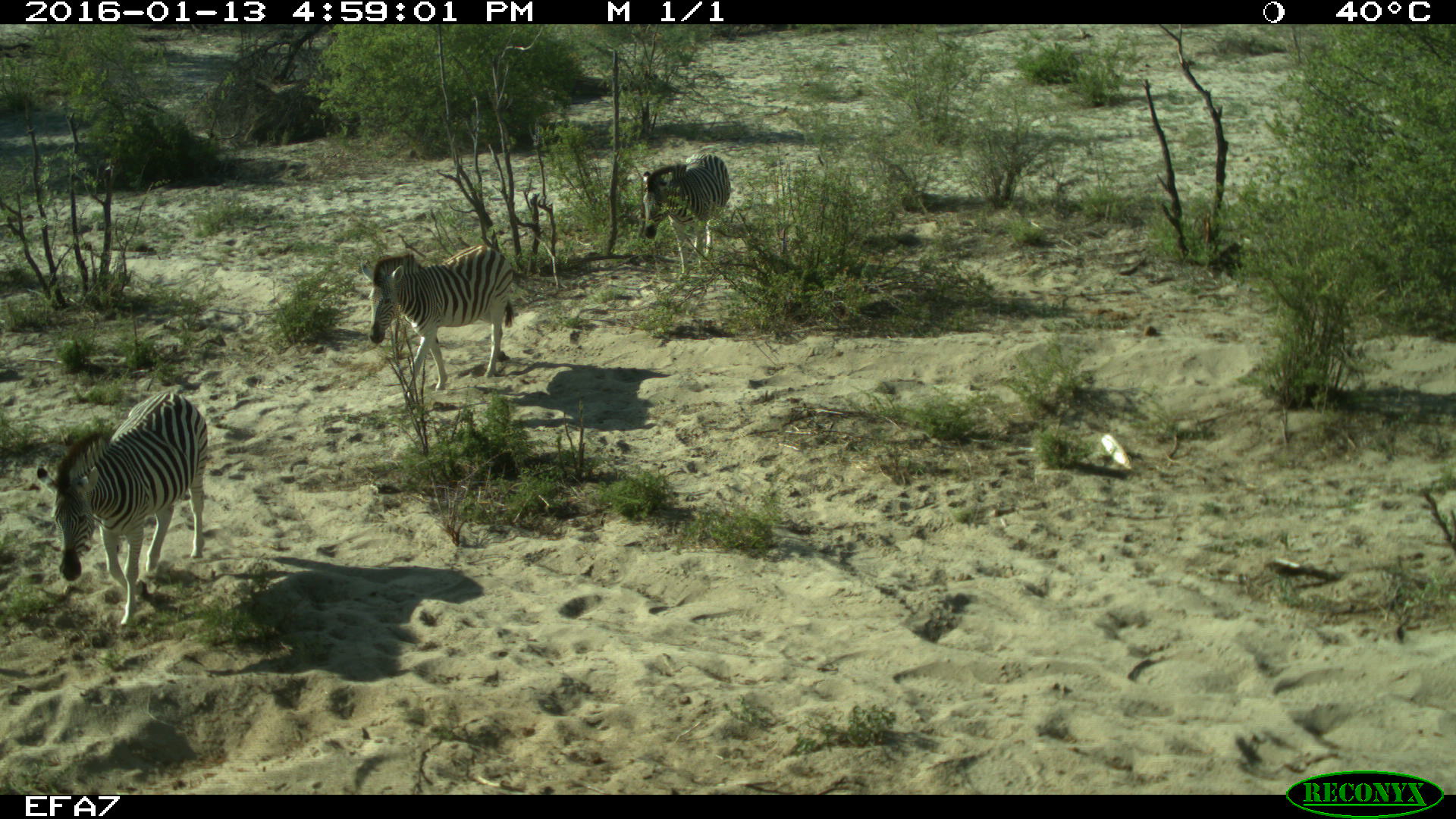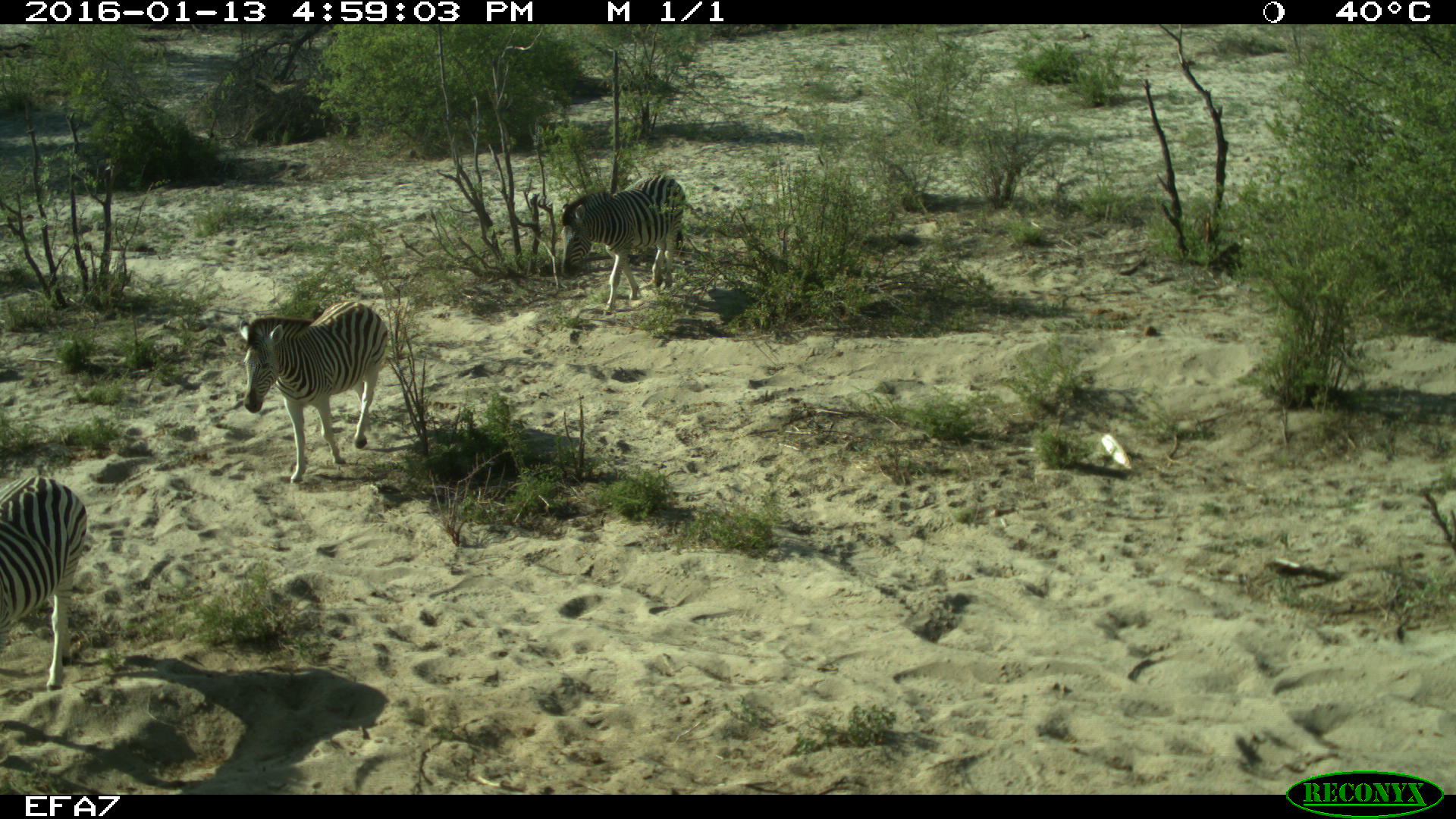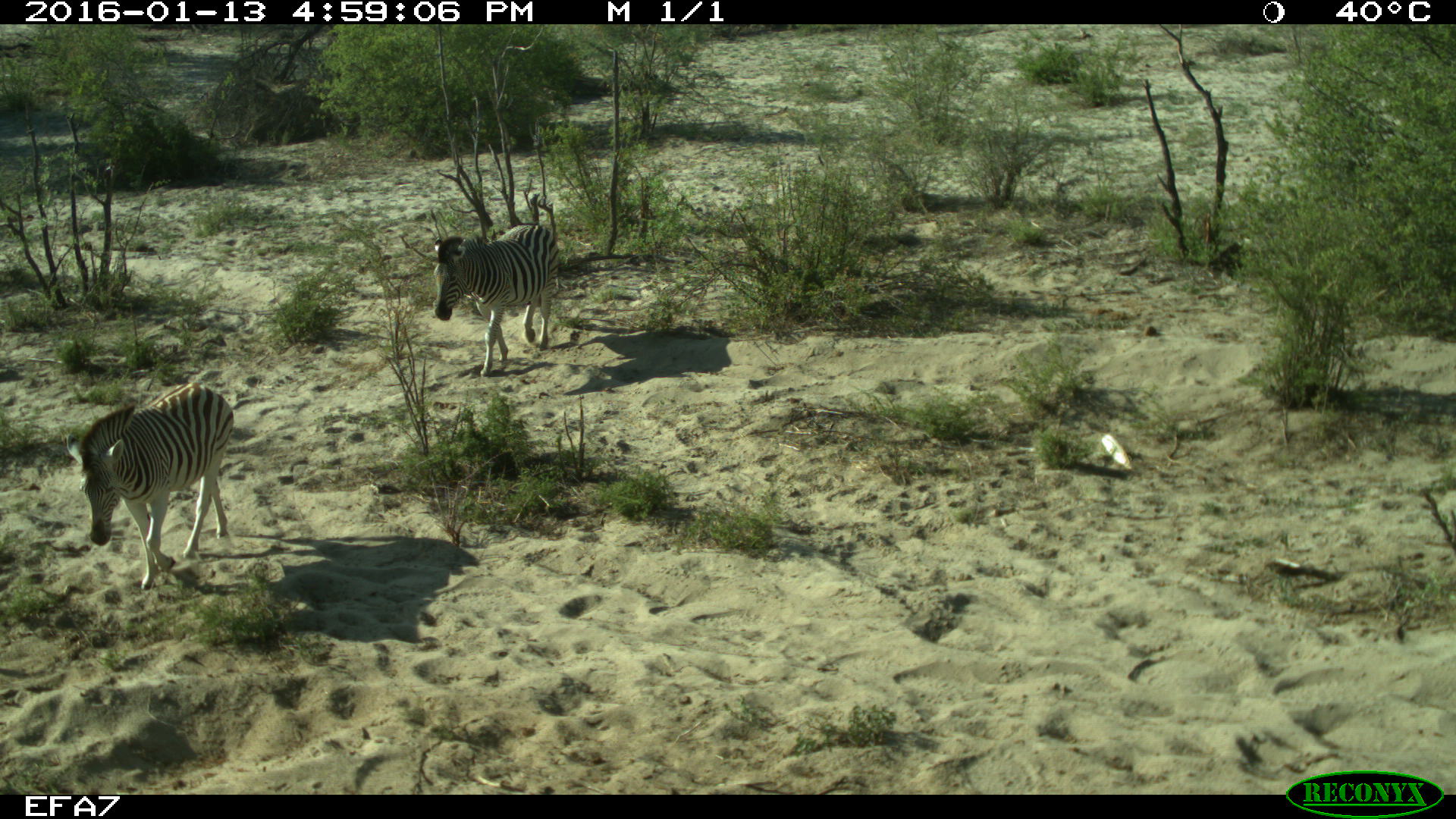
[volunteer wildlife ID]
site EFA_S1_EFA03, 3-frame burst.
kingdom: Animalia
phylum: Chordata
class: Mammalia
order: Perissodactyla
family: Equidae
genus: Equus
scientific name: Equus quagga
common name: plains zebra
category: zebraplains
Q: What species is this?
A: Zebraplains (plains zebra) (Equus quagga).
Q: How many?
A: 3.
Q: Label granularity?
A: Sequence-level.